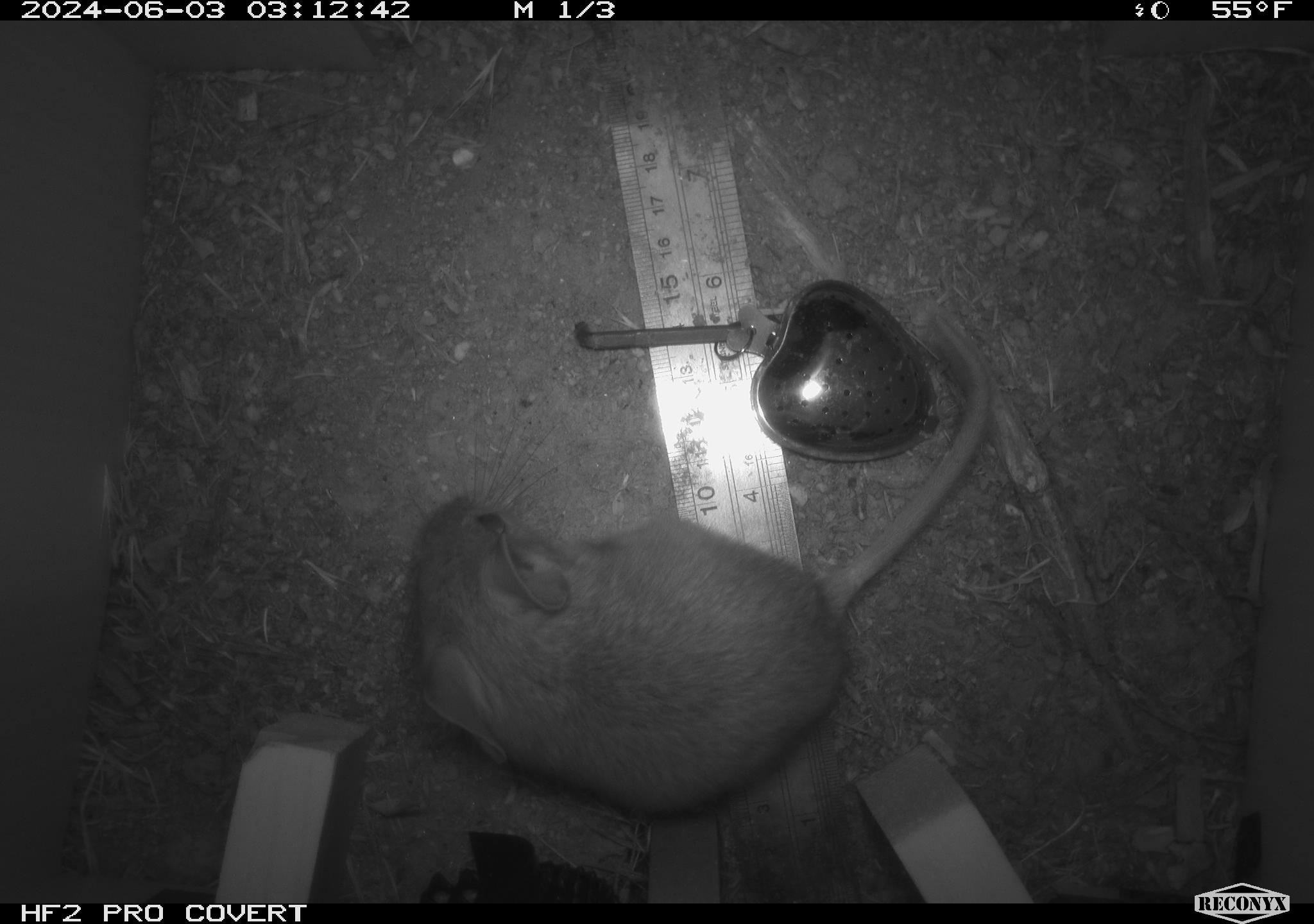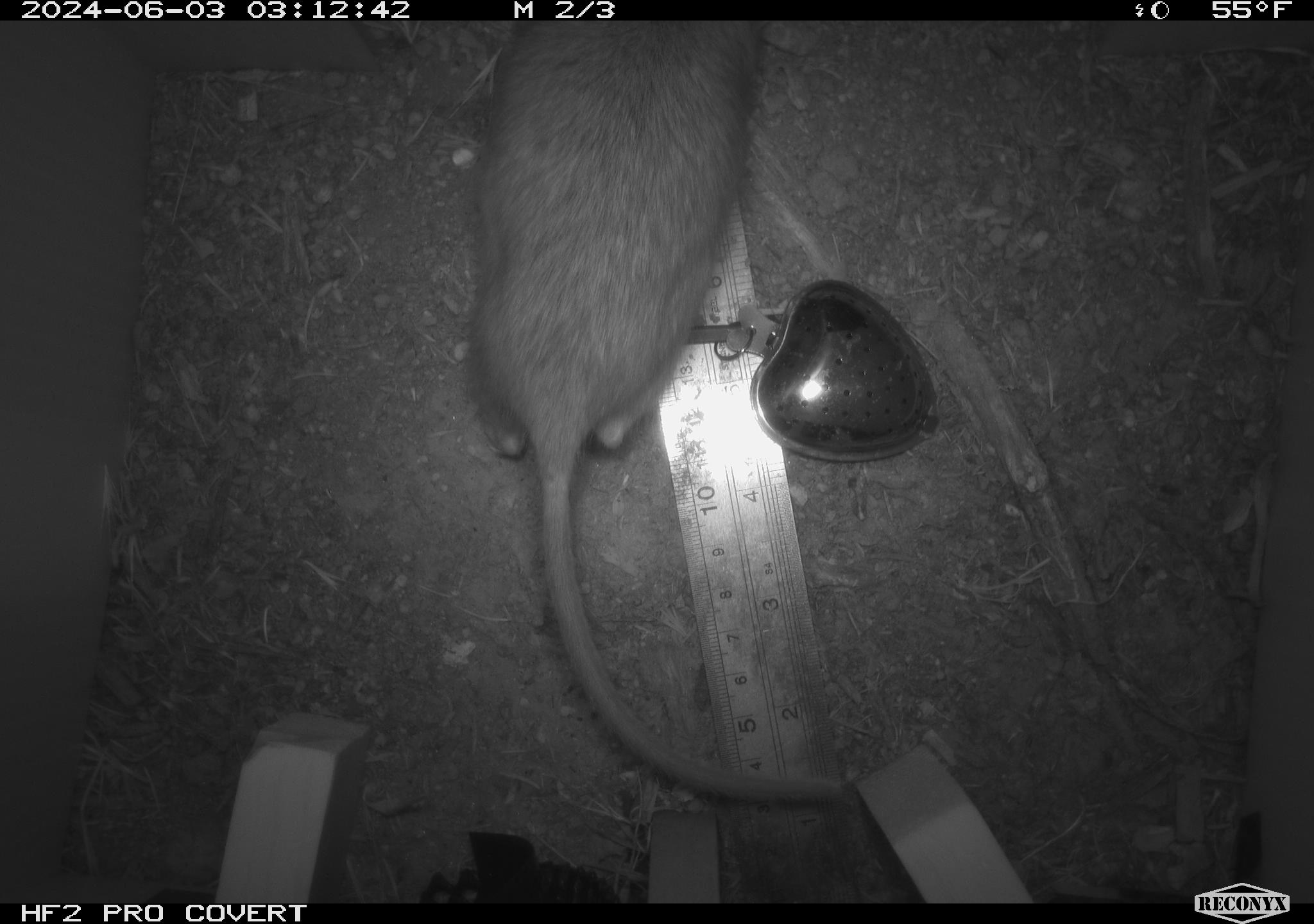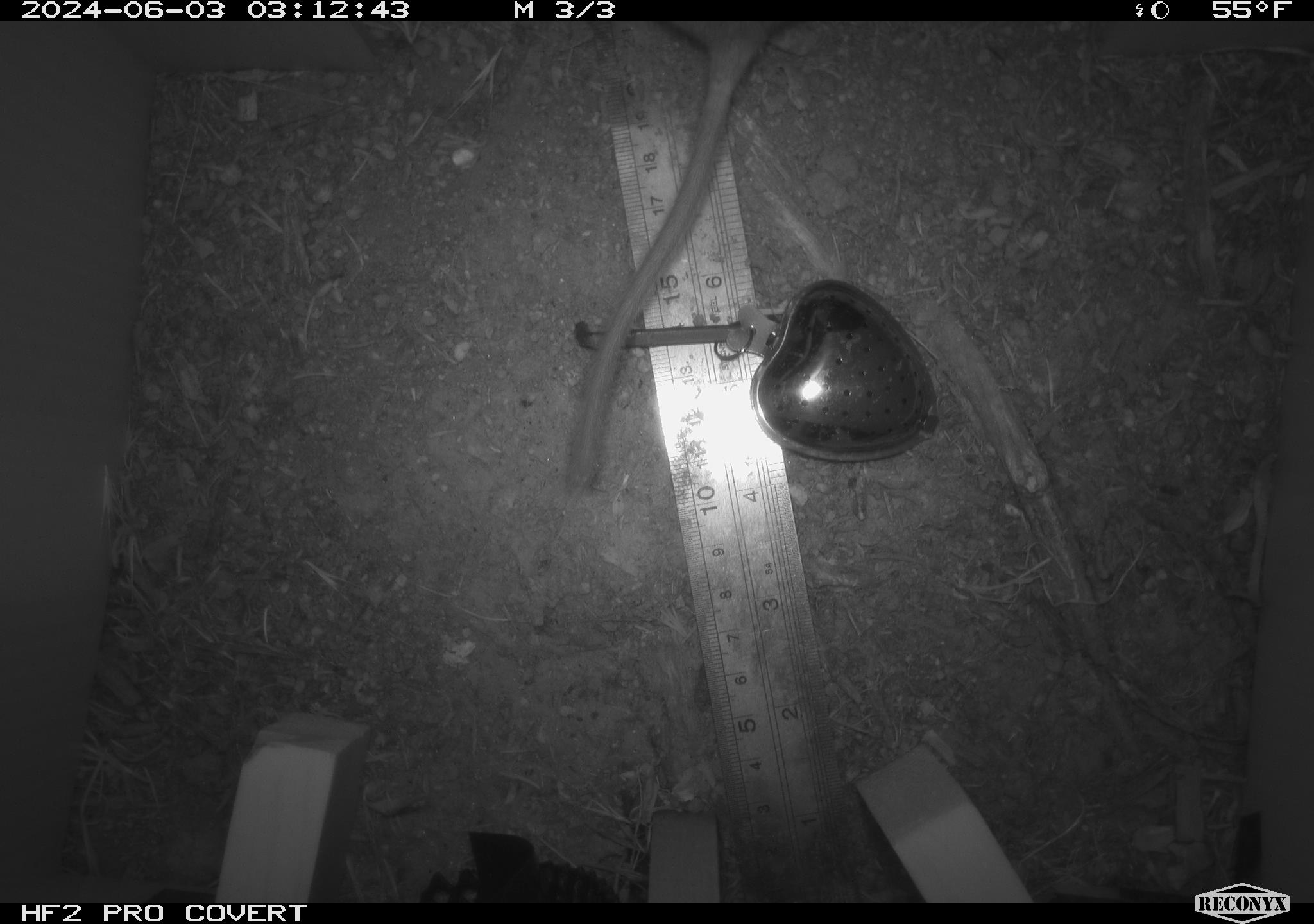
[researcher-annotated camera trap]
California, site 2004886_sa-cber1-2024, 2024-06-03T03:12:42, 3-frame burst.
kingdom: Animalia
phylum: Chordata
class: Mammalia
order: Rodentia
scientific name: Rodentia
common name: mouse species